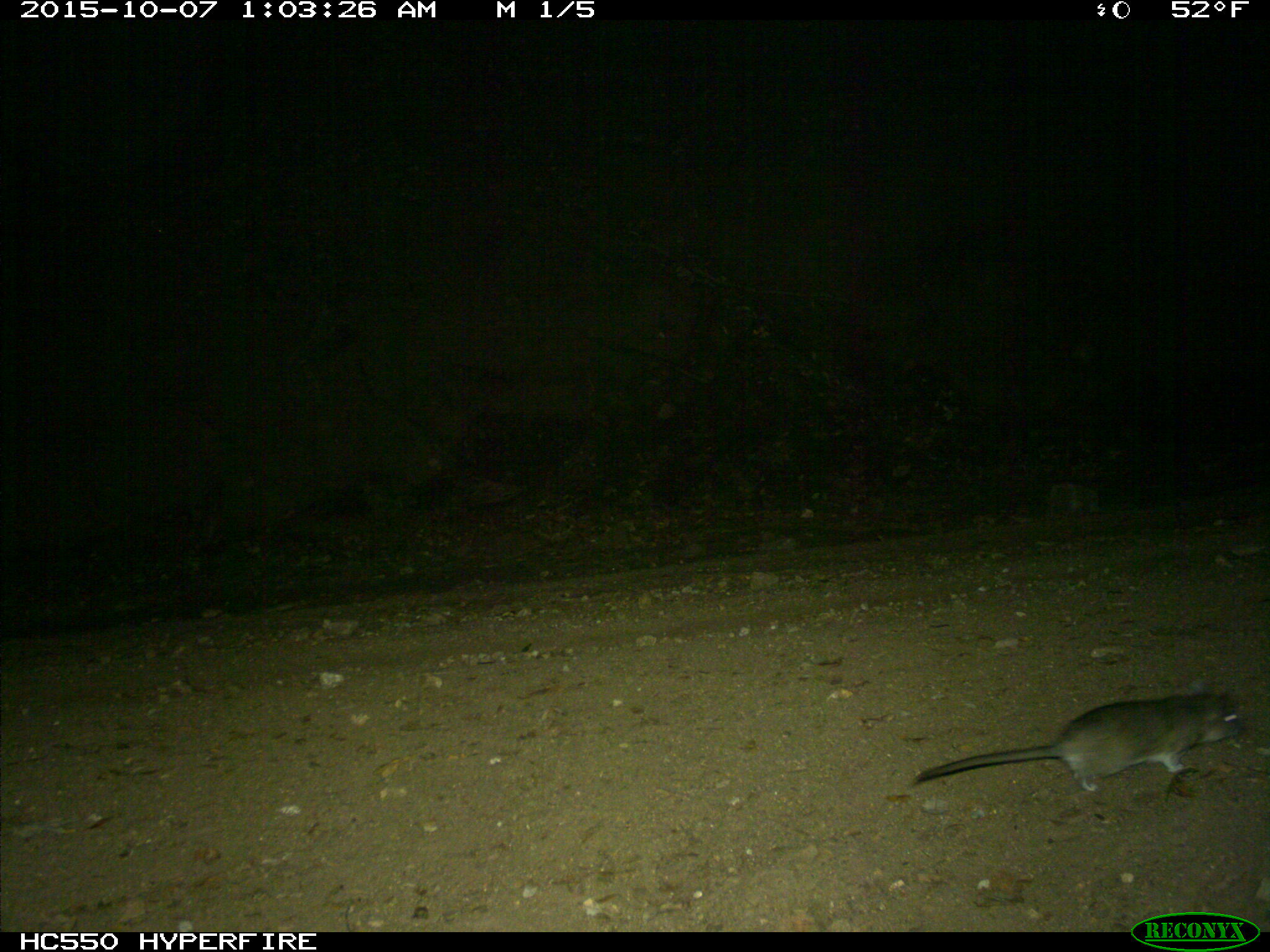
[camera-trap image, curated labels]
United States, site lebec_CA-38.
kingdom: Animalia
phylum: Chordata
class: Mammalia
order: Rodentia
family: Cricetidae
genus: Neotoma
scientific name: Neotoma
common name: pack rat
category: unidentified pack rat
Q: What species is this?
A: Unidentified pack rat (pack rat) (Neotoma).